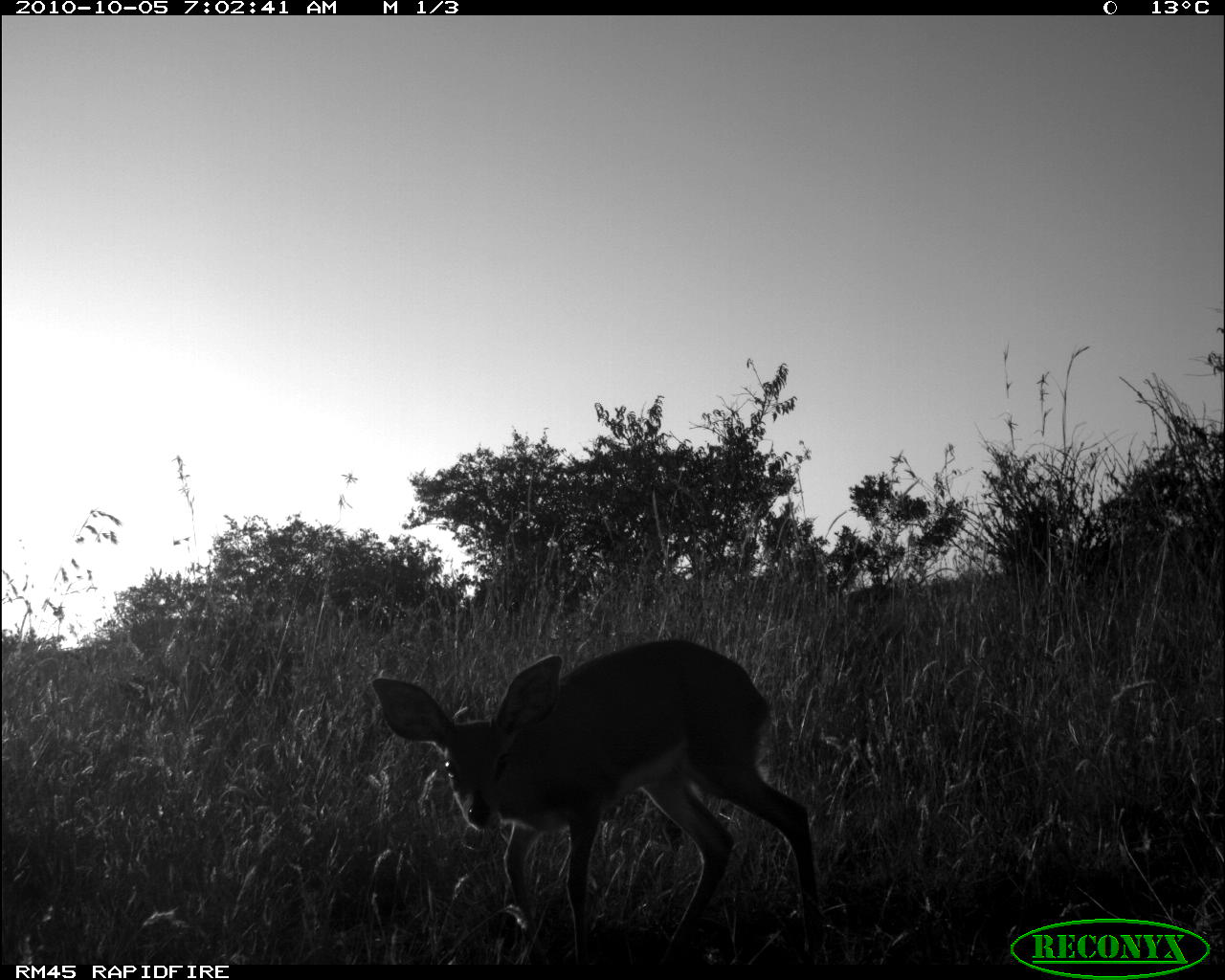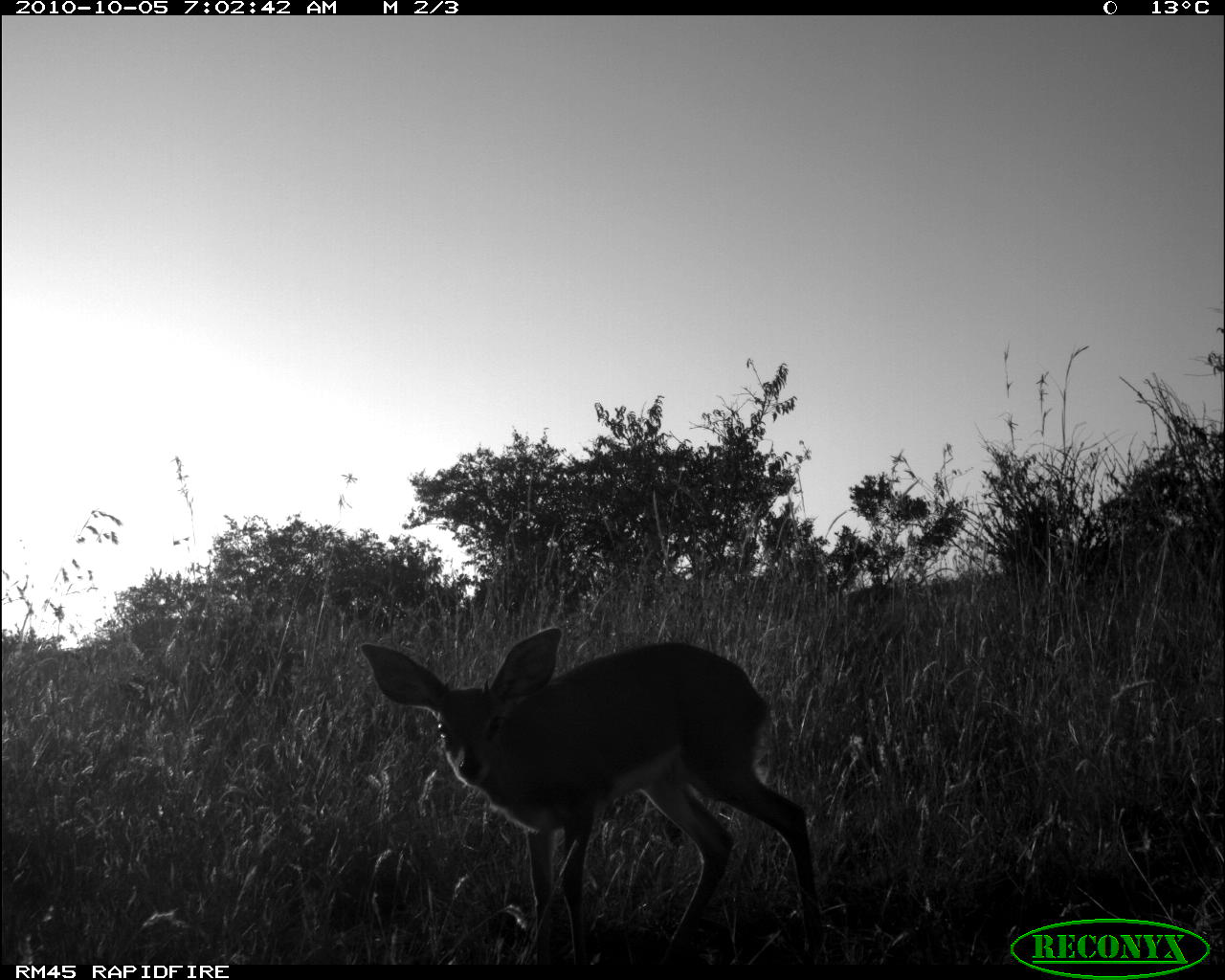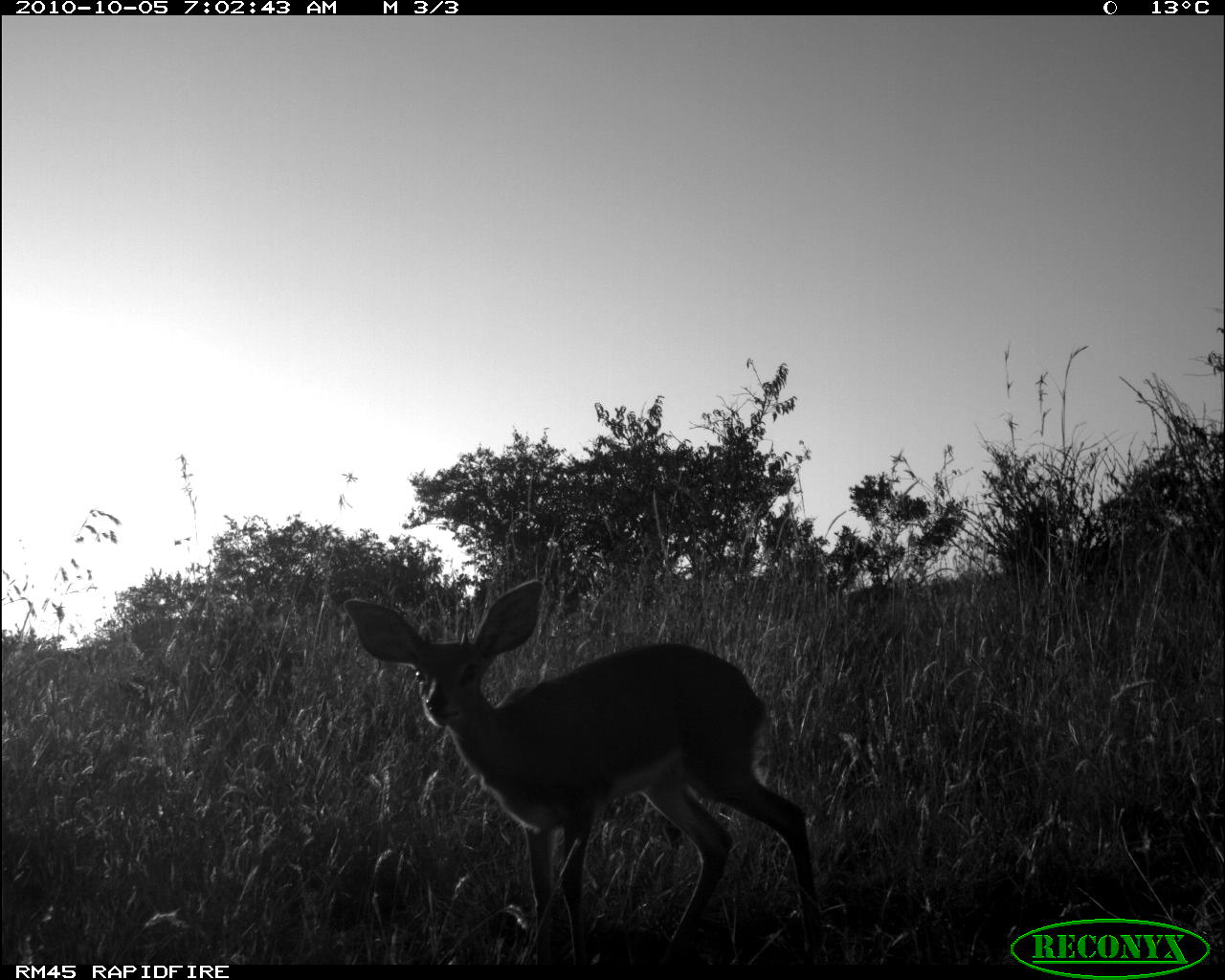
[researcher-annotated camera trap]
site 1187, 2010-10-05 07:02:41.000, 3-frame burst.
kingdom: Animalia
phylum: Chordata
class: Mammalia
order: Artiodactyla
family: Bovidae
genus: Raphicerus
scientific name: Raphicerus campestris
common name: steenbok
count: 1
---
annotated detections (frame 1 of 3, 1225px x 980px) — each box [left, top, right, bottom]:
raphicerus campestris: [372, 638, 825, 964]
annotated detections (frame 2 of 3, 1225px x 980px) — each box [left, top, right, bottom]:
raphicerus campestris: [359, 626, 824, 965]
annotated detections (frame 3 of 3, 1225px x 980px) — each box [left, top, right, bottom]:
raphicerus campestris: [343, 580, 822, 963]